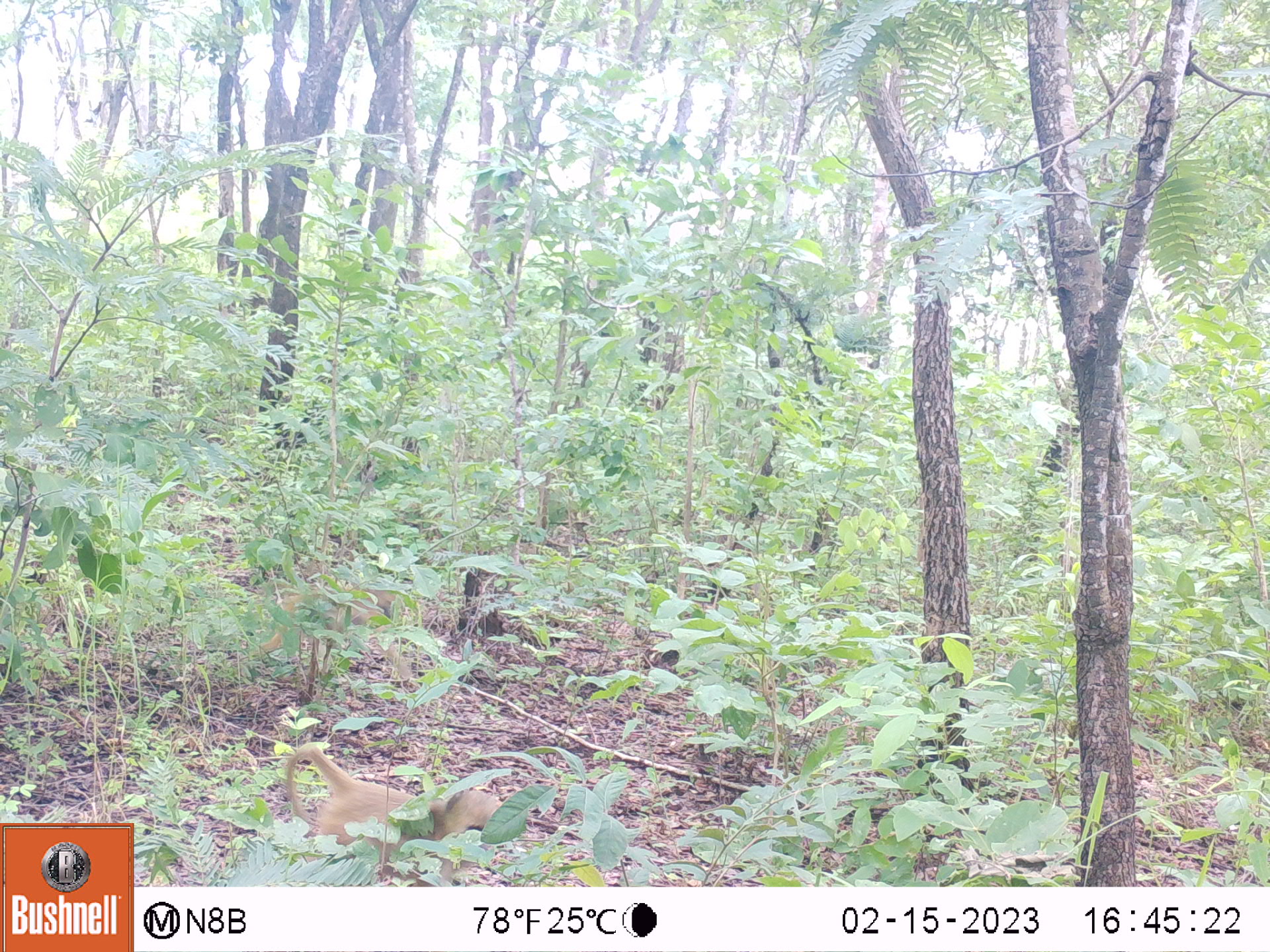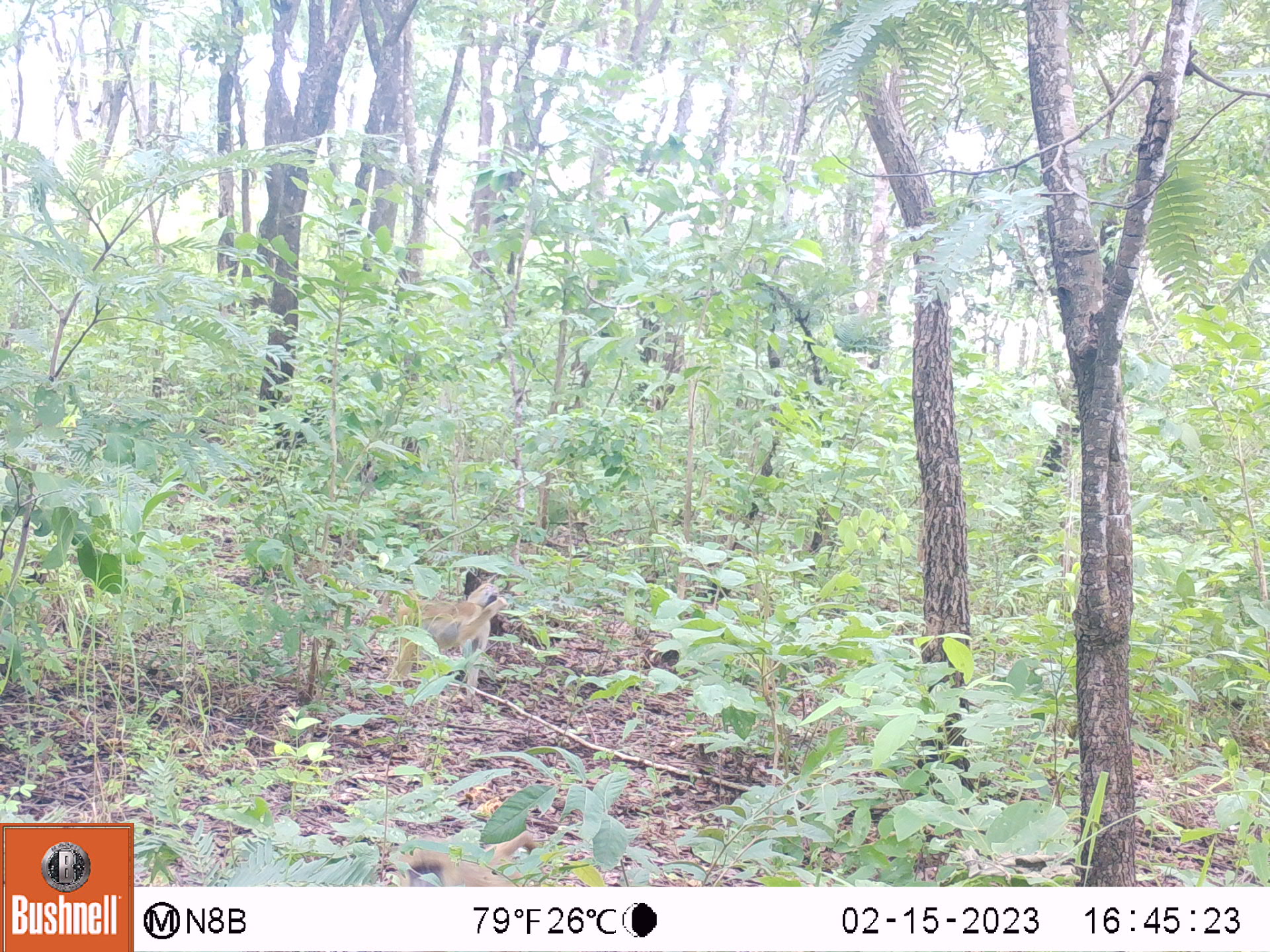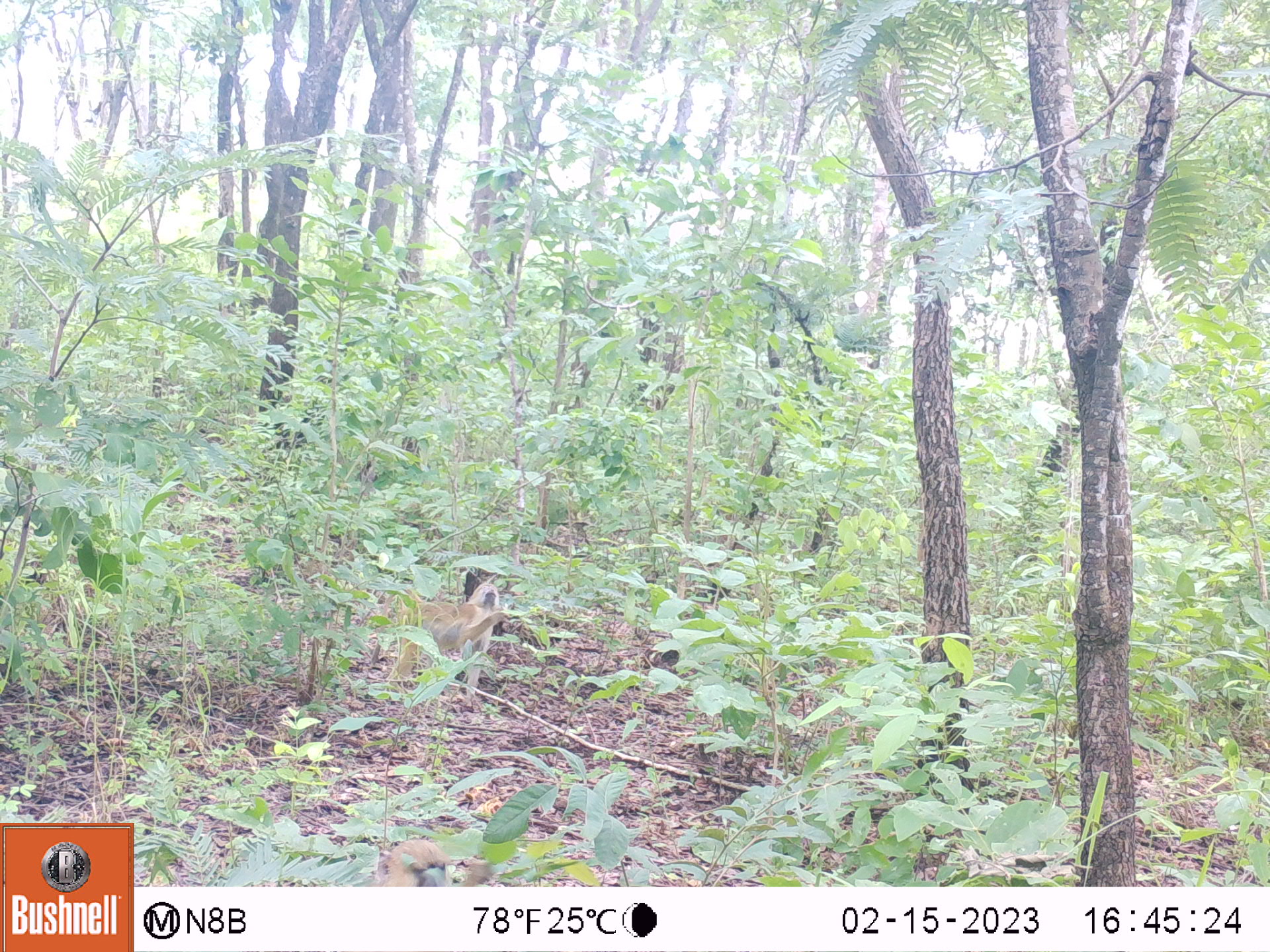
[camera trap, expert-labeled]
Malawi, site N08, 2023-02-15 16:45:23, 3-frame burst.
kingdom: Animalia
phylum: Chordata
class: Mammalia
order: Primates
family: Cercopithecidae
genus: Papio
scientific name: Papio cynocephalus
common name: yellow baboon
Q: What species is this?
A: Yellow baboon (Papio cynocephalus).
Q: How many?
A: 1.